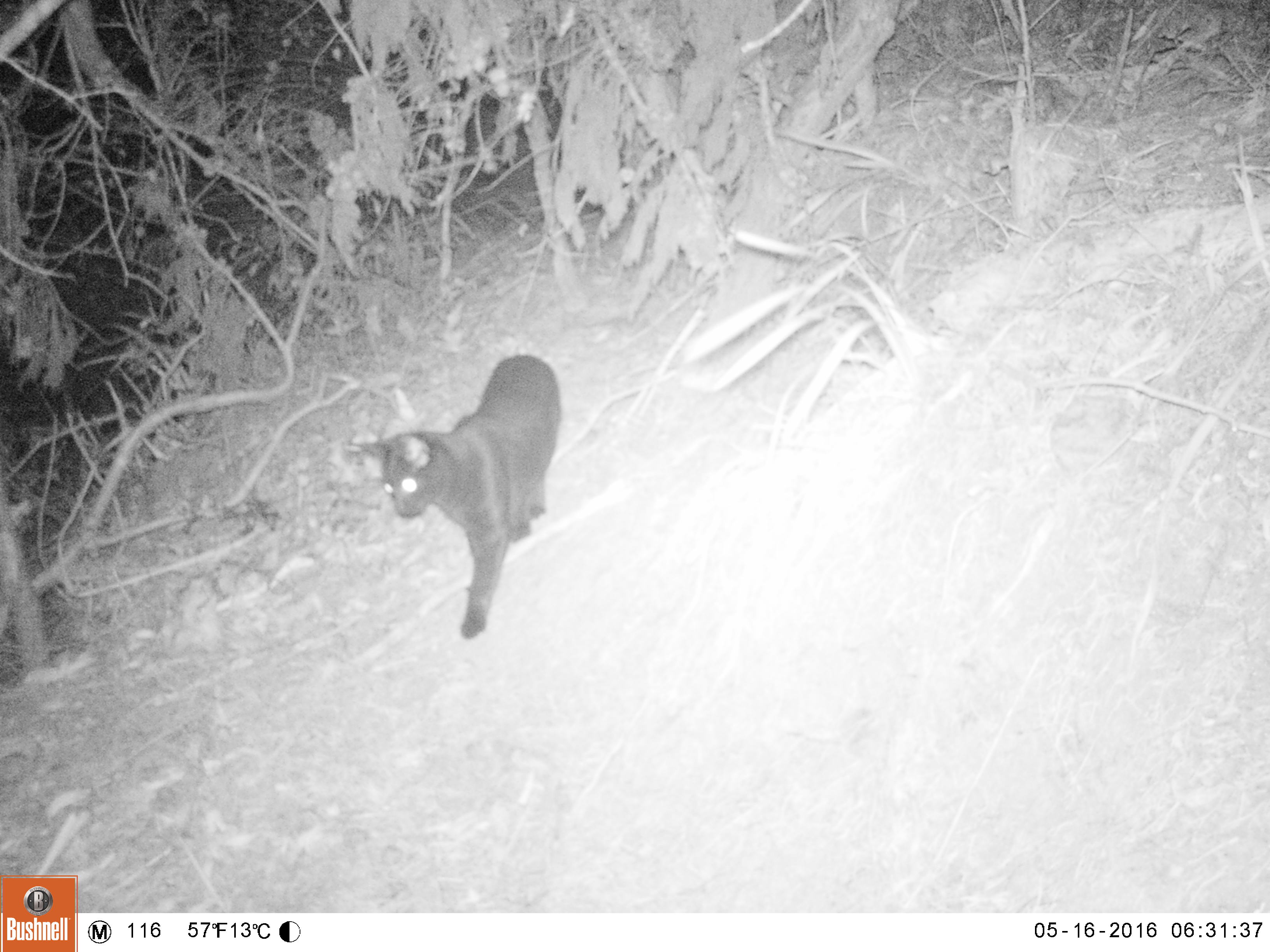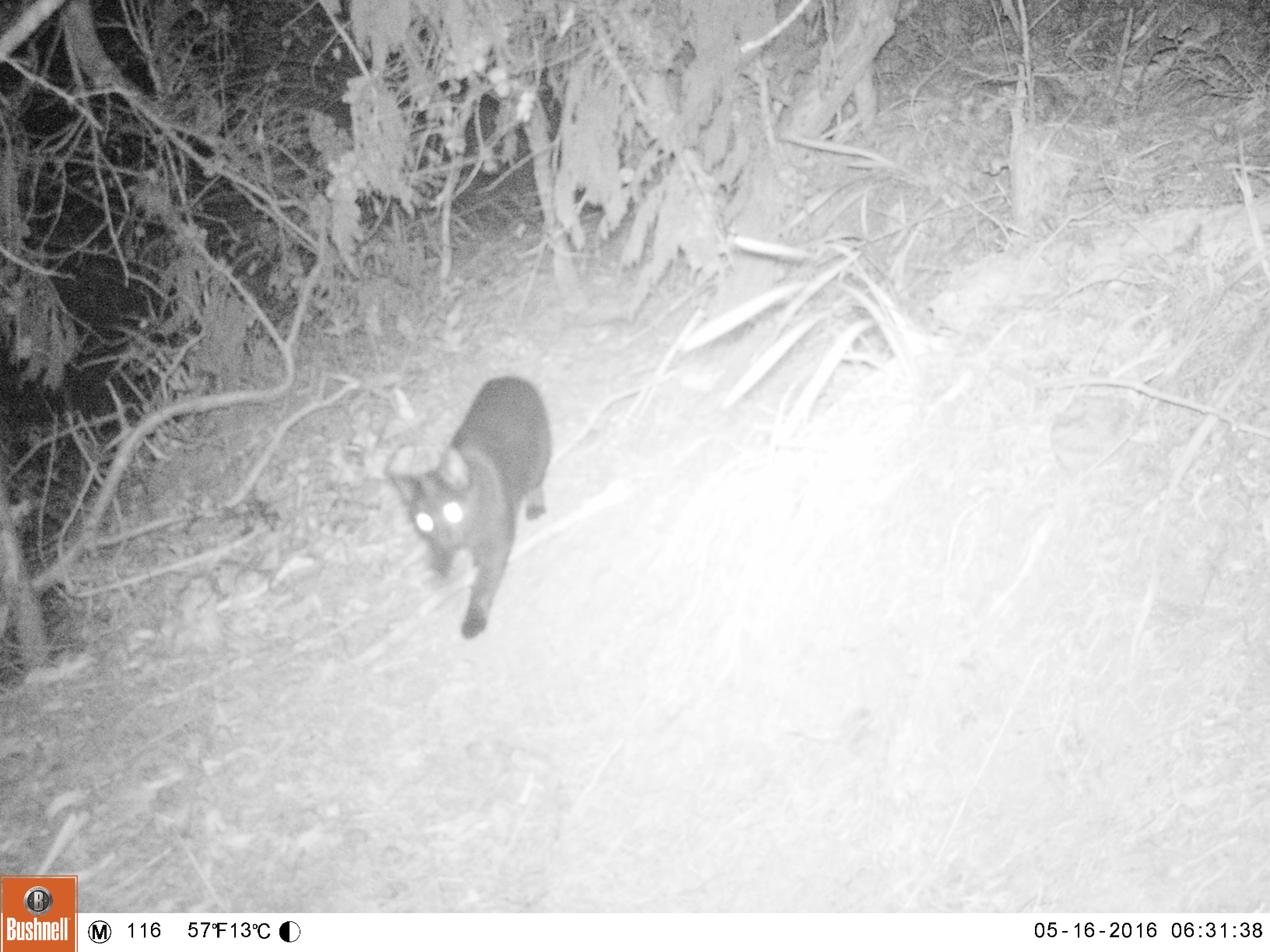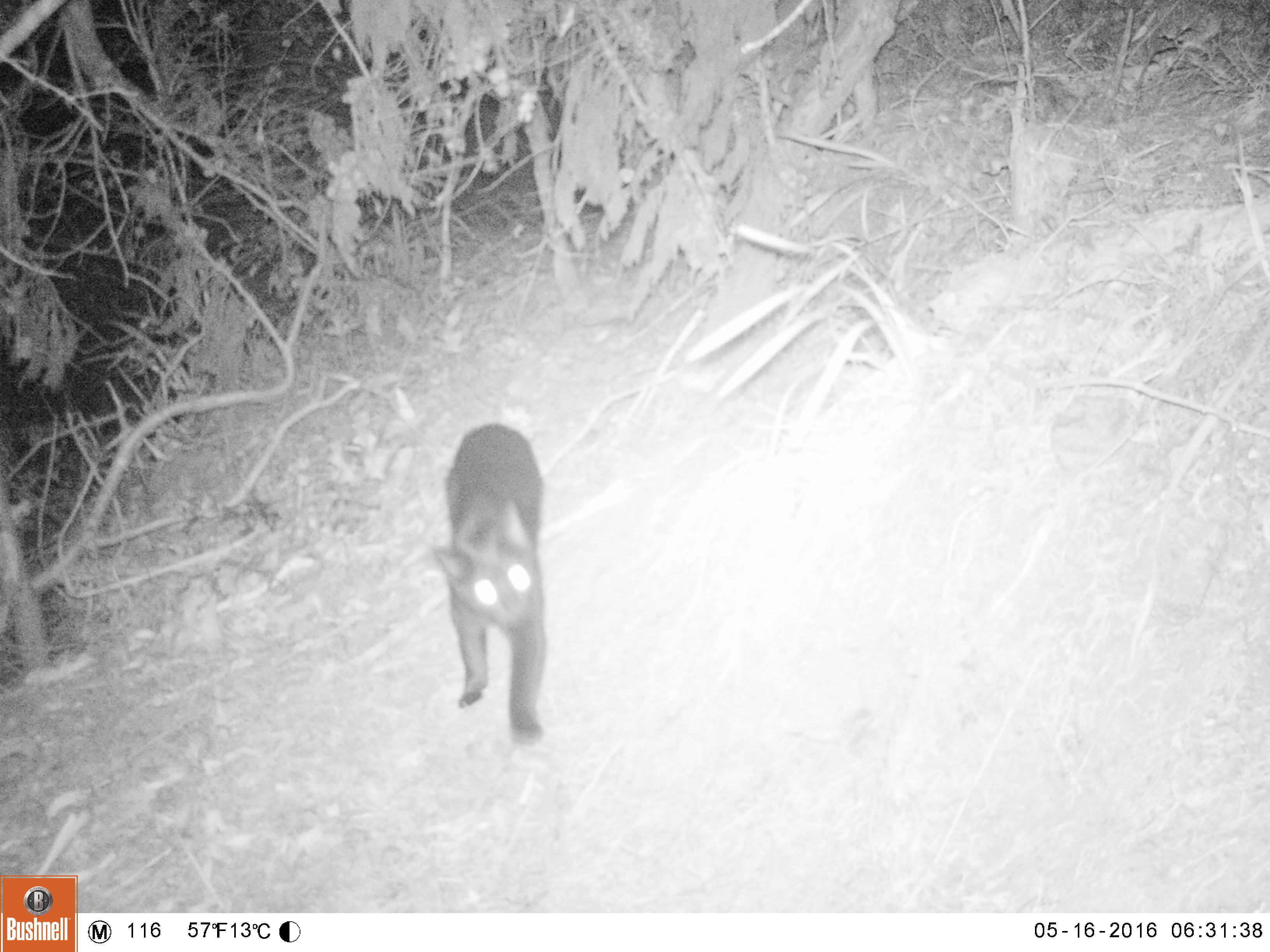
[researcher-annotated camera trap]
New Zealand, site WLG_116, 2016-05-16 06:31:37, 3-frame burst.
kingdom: Animalia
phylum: Chordata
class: Mammalia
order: Carnivora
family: Felidae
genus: Felis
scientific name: Felis catus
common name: domestic cat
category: cat